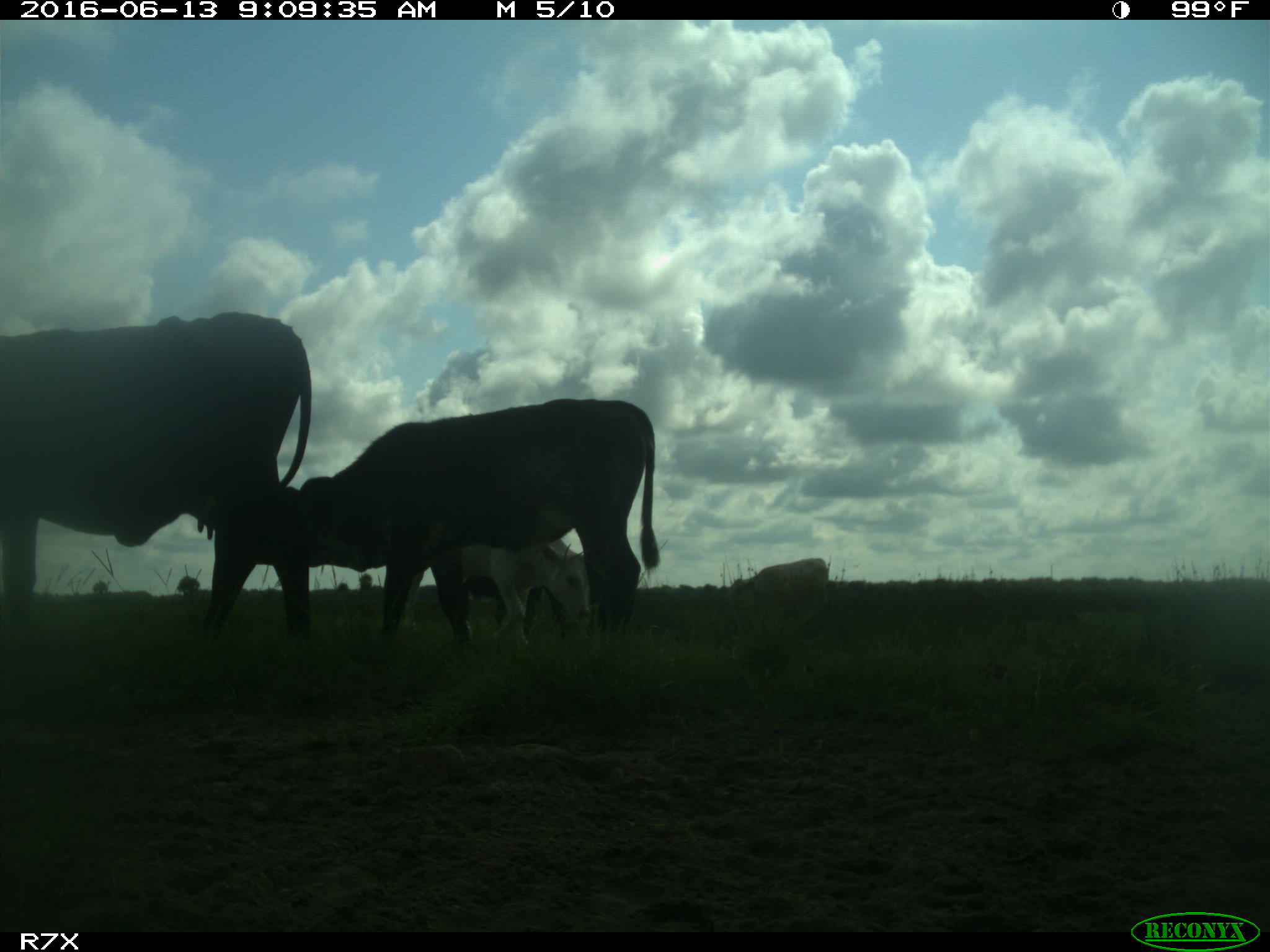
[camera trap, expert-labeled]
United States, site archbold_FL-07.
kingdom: Animalia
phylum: Chordata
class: Mammalia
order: Artiodactyla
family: Bovidae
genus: Bos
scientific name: Bos taurus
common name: domestic cow